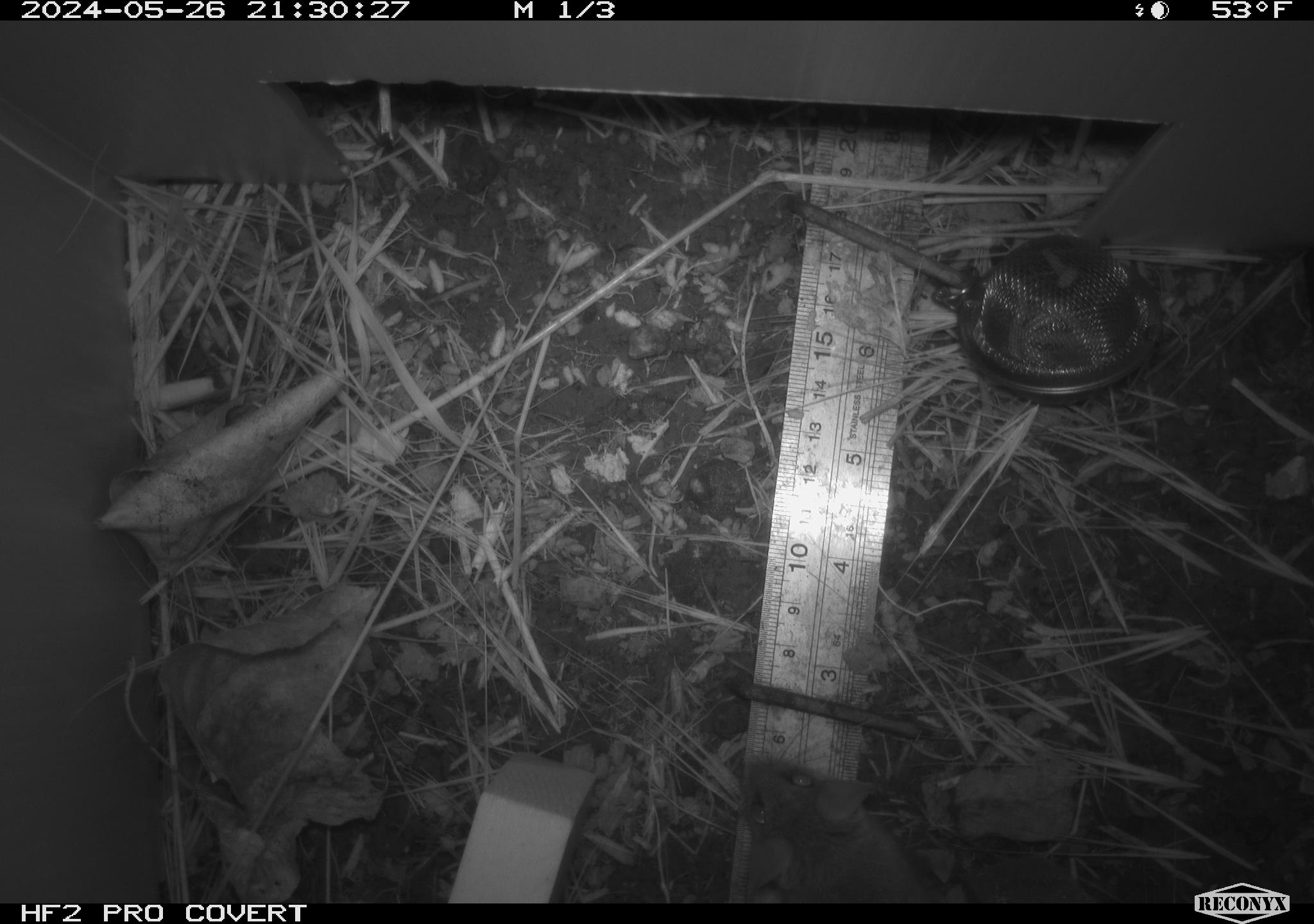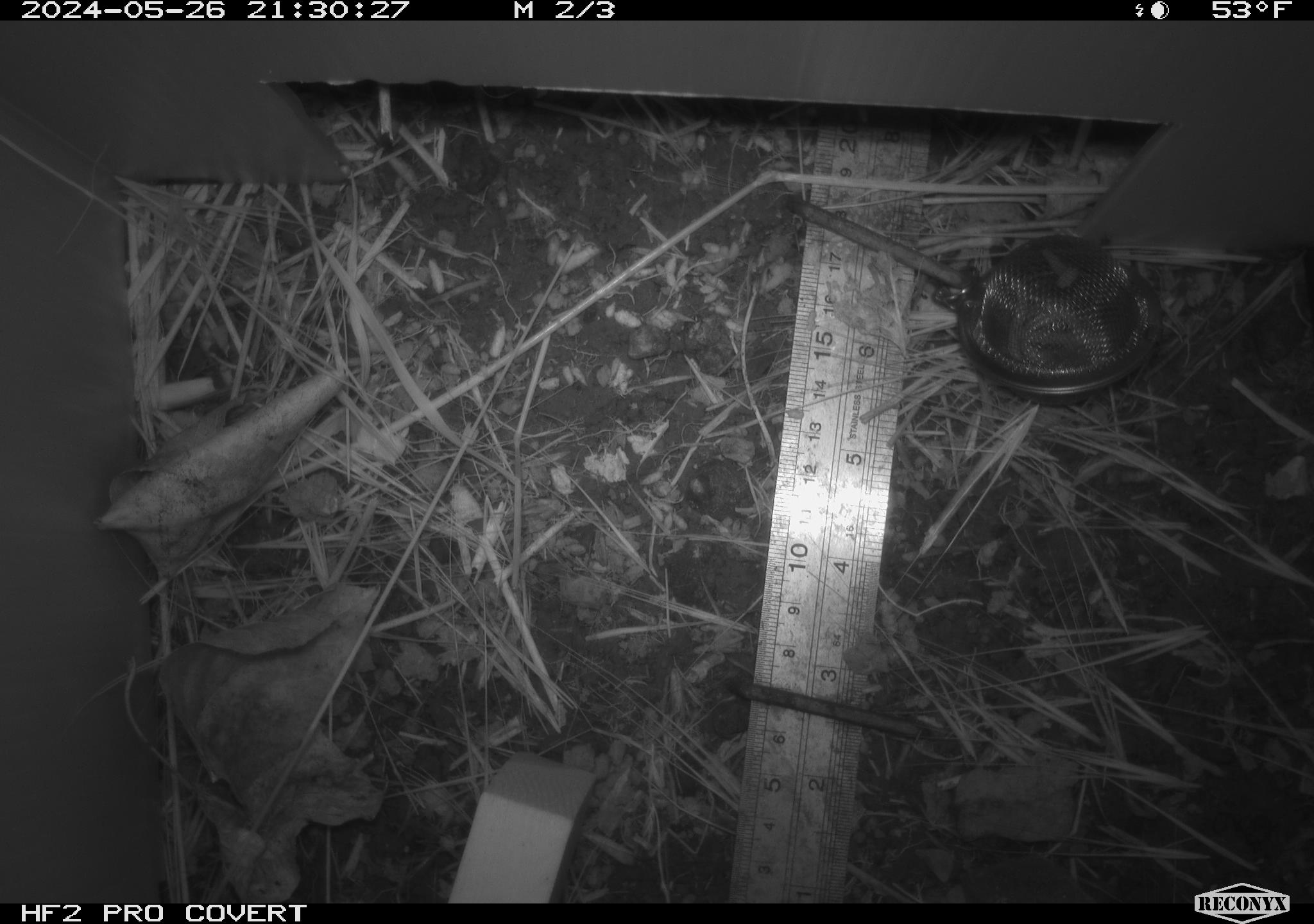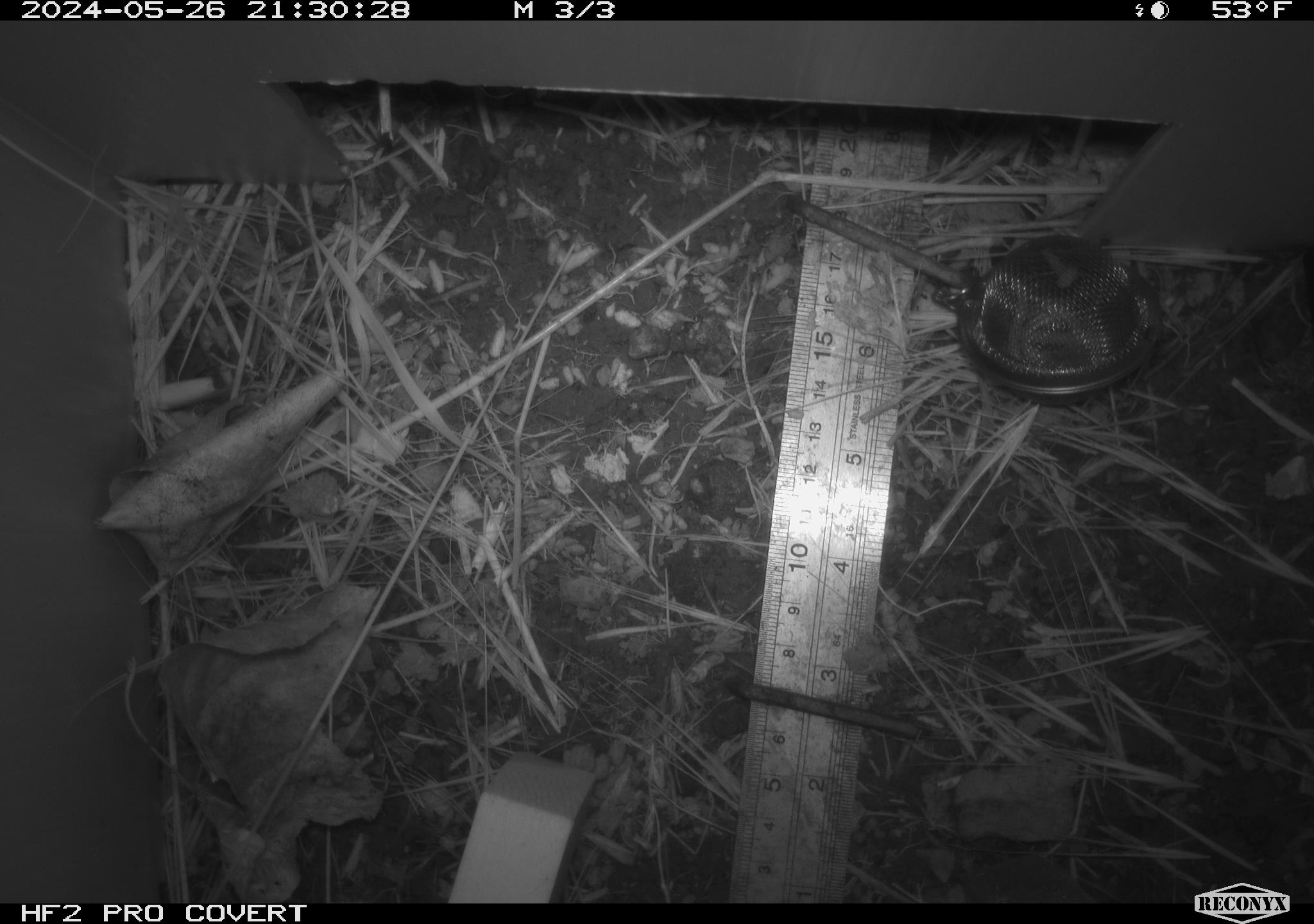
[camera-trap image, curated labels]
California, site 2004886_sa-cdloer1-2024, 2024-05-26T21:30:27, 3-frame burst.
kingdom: Animalia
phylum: Chordata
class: Mammalia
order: Rodentia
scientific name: Rodentia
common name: mouse species